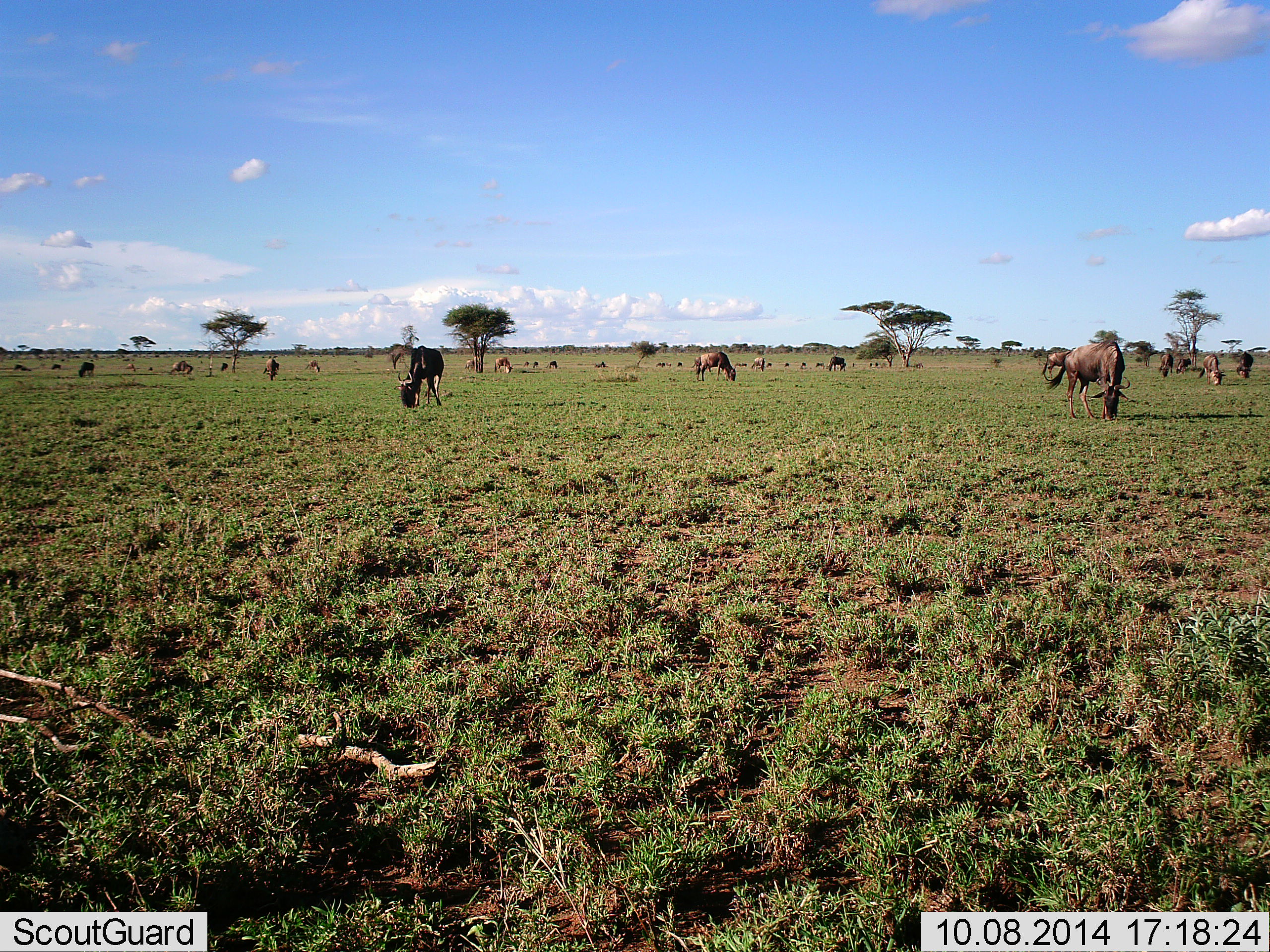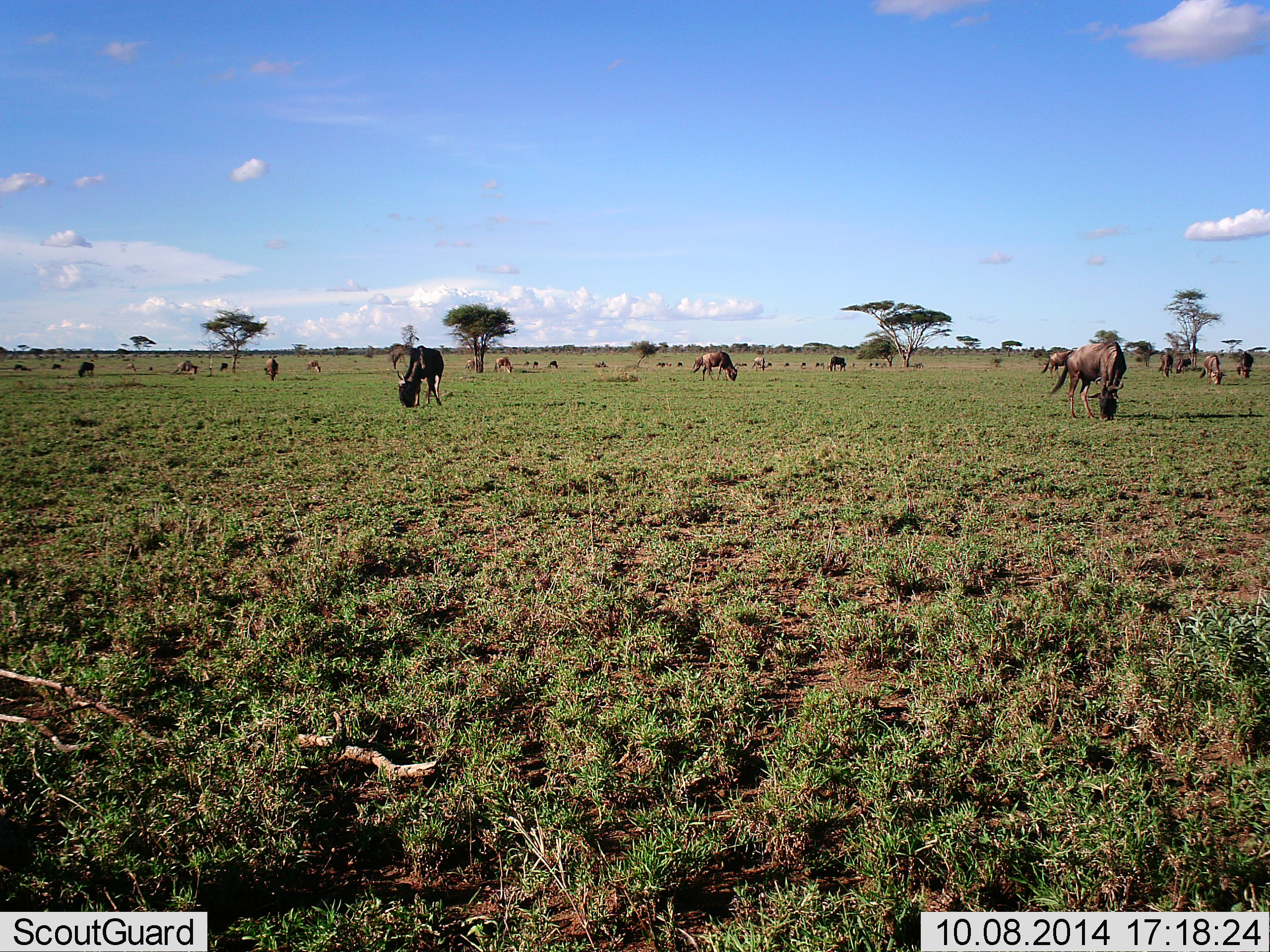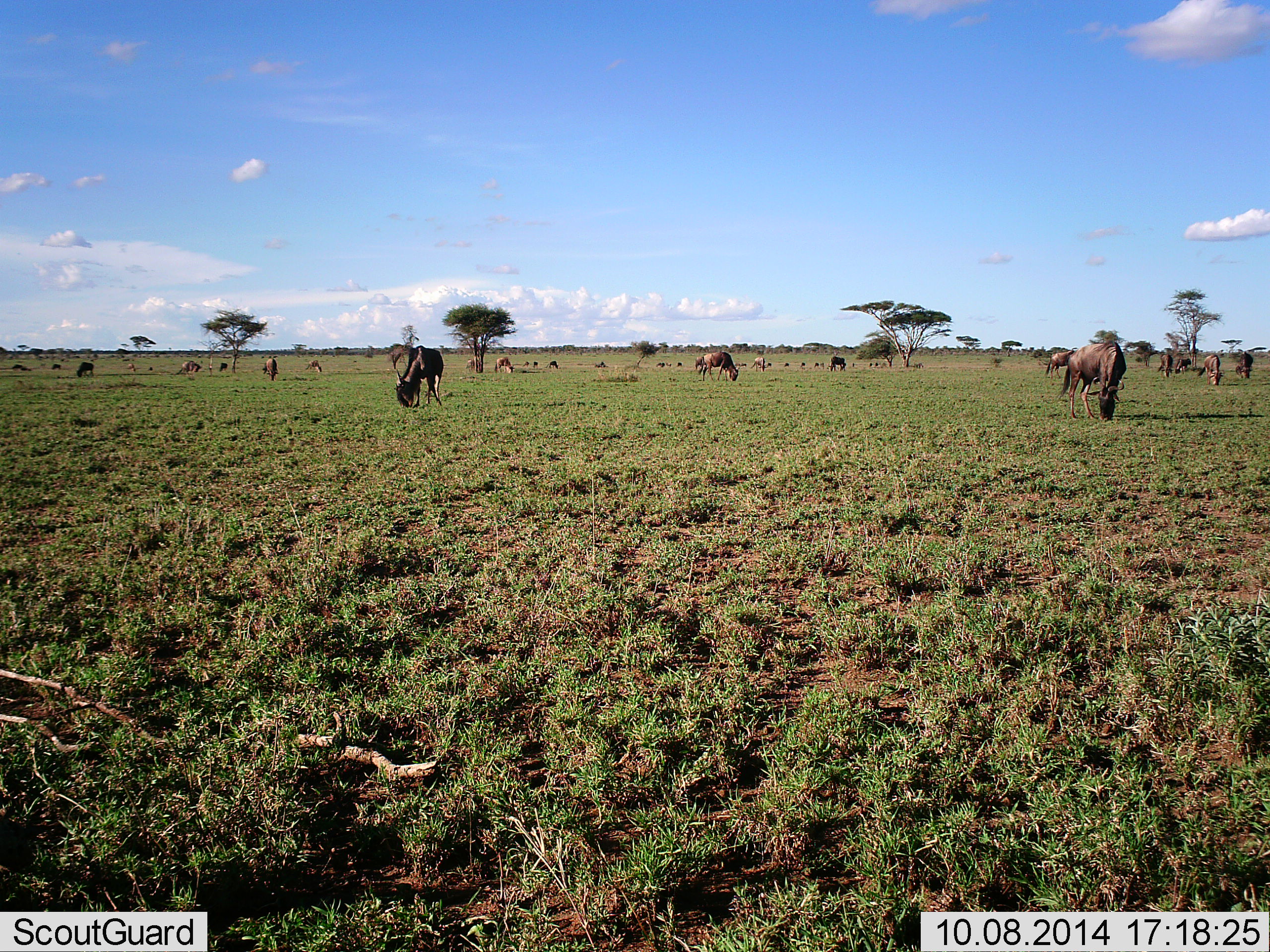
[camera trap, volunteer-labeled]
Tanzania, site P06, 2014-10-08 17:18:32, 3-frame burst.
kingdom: Animalia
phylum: Chordata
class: Mammalia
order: Artiodactyla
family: Bovidae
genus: Connochaetes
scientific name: Connochaetes taurinus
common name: blue wildebeest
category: wildebeest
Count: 11-50.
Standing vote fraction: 20%.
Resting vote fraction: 0%.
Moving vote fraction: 0%.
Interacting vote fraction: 0%.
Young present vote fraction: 0%.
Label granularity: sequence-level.